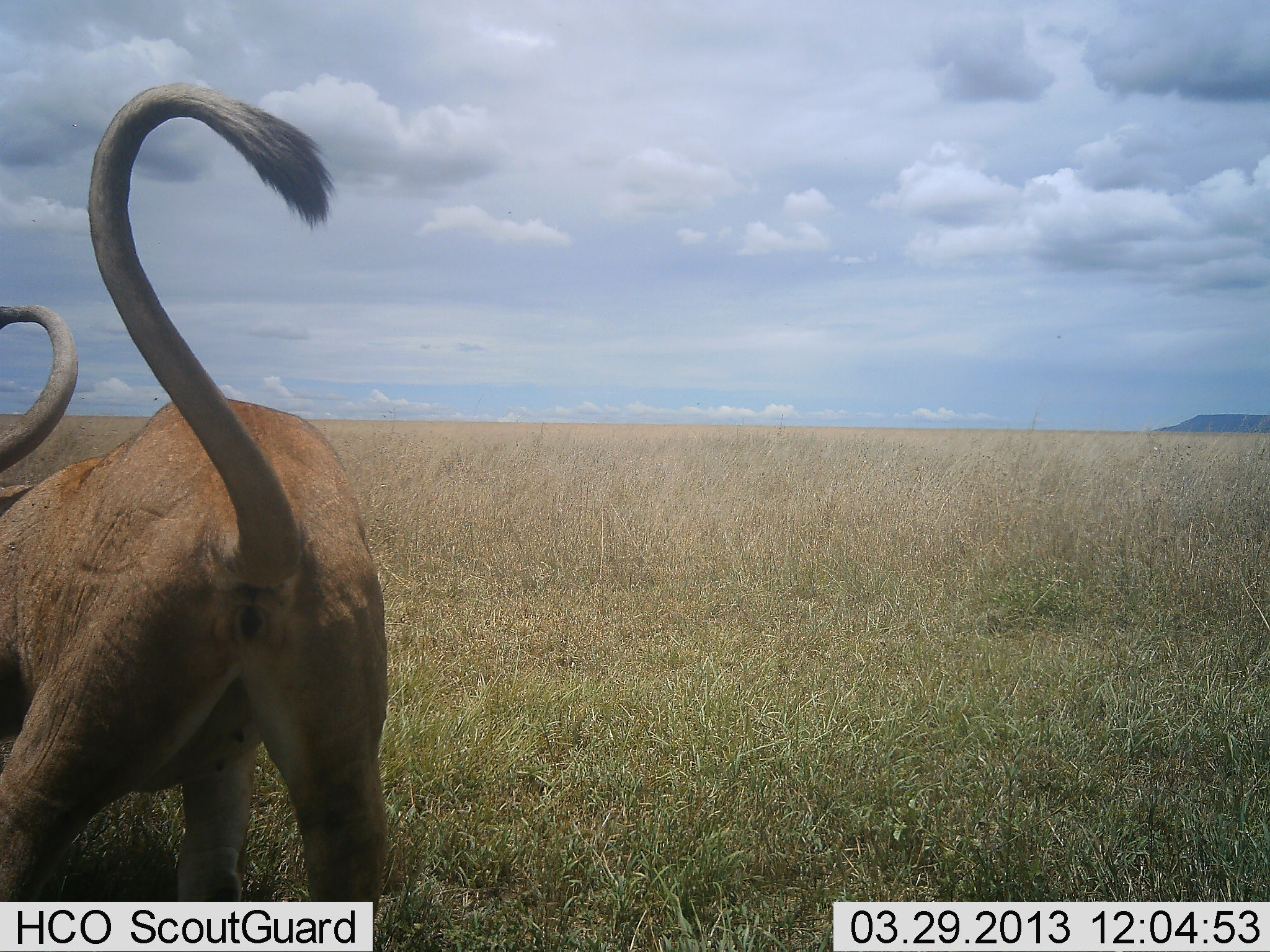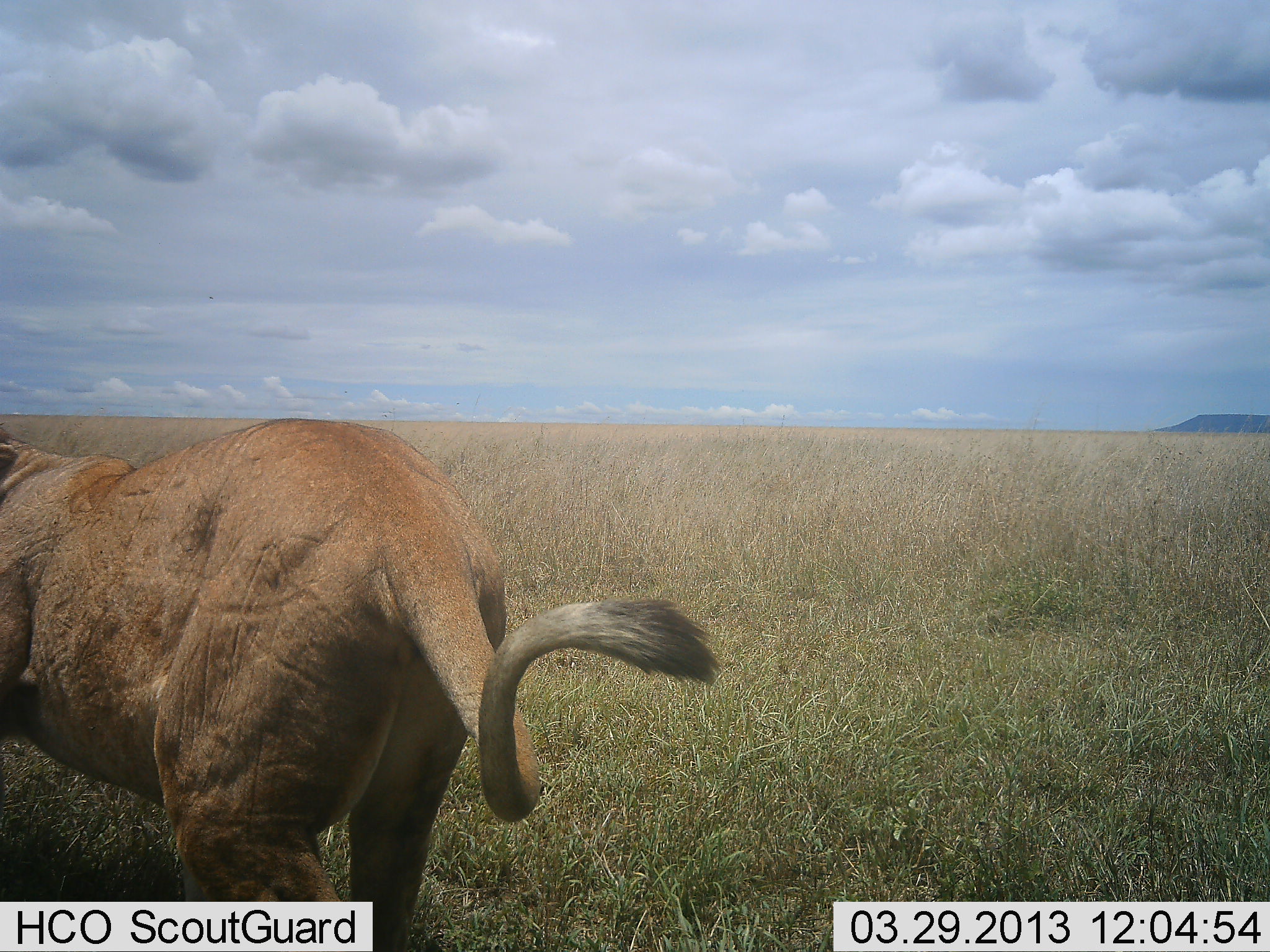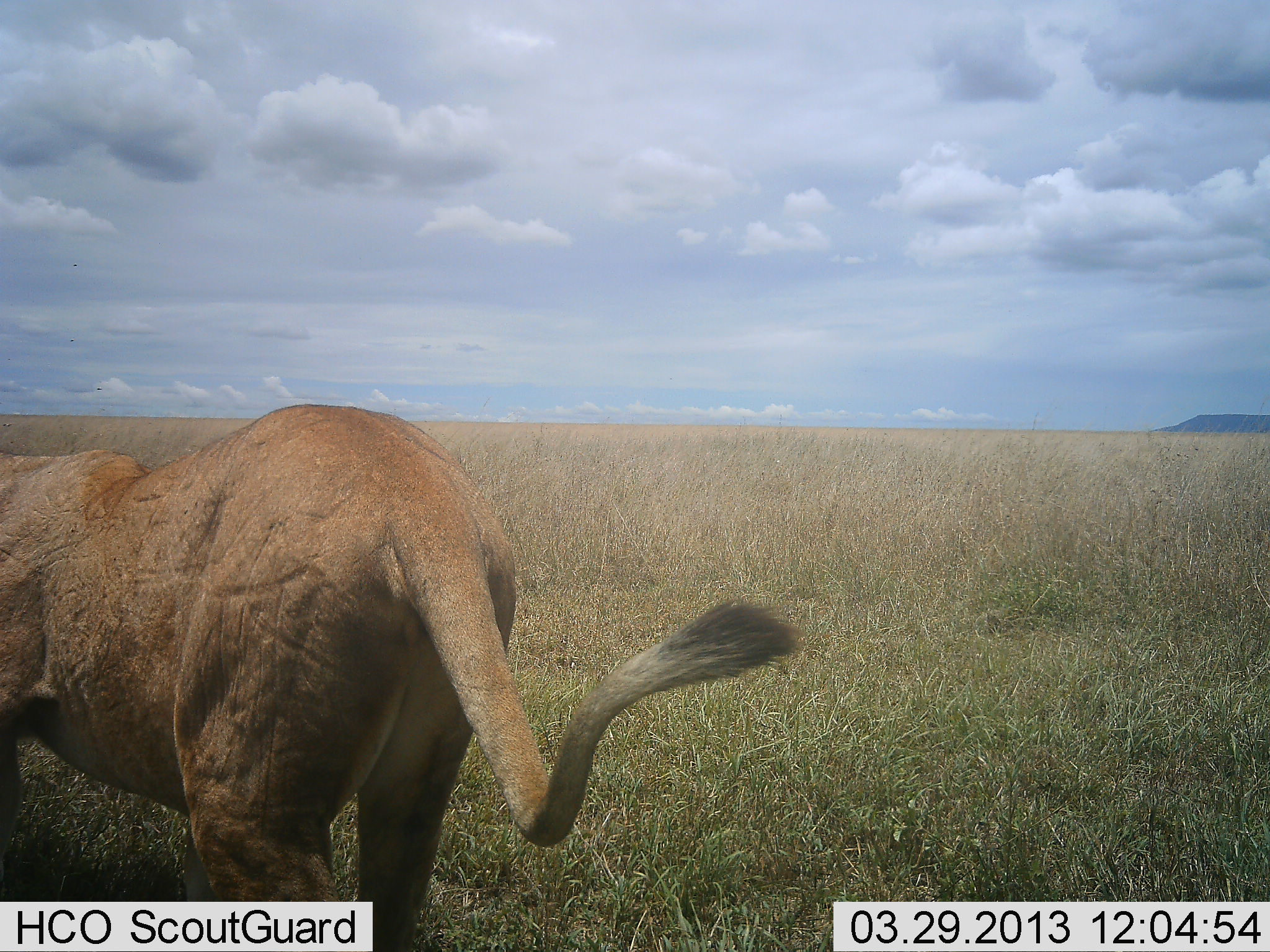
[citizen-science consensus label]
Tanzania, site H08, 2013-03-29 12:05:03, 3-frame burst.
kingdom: Animalia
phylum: Chordata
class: Mammalia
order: Carnivora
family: Felidae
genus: Panthera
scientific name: Panthera leo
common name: lion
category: lionfemale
Lionfemale (lion) (Panthera leo), count 2. Behavior (volunteer vote fractions): standing 16%, resting 3%, moving 25%, interacting 66%. Young present (vote fraction): 0%. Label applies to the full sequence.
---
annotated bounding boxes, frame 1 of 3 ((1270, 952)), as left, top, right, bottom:
animal: 0, 78, 396, 918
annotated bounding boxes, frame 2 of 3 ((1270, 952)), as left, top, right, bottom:
animal: 1, 409, 724, 952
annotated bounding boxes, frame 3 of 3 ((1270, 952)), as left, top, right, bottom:
animal: 1, 400, 803, 952